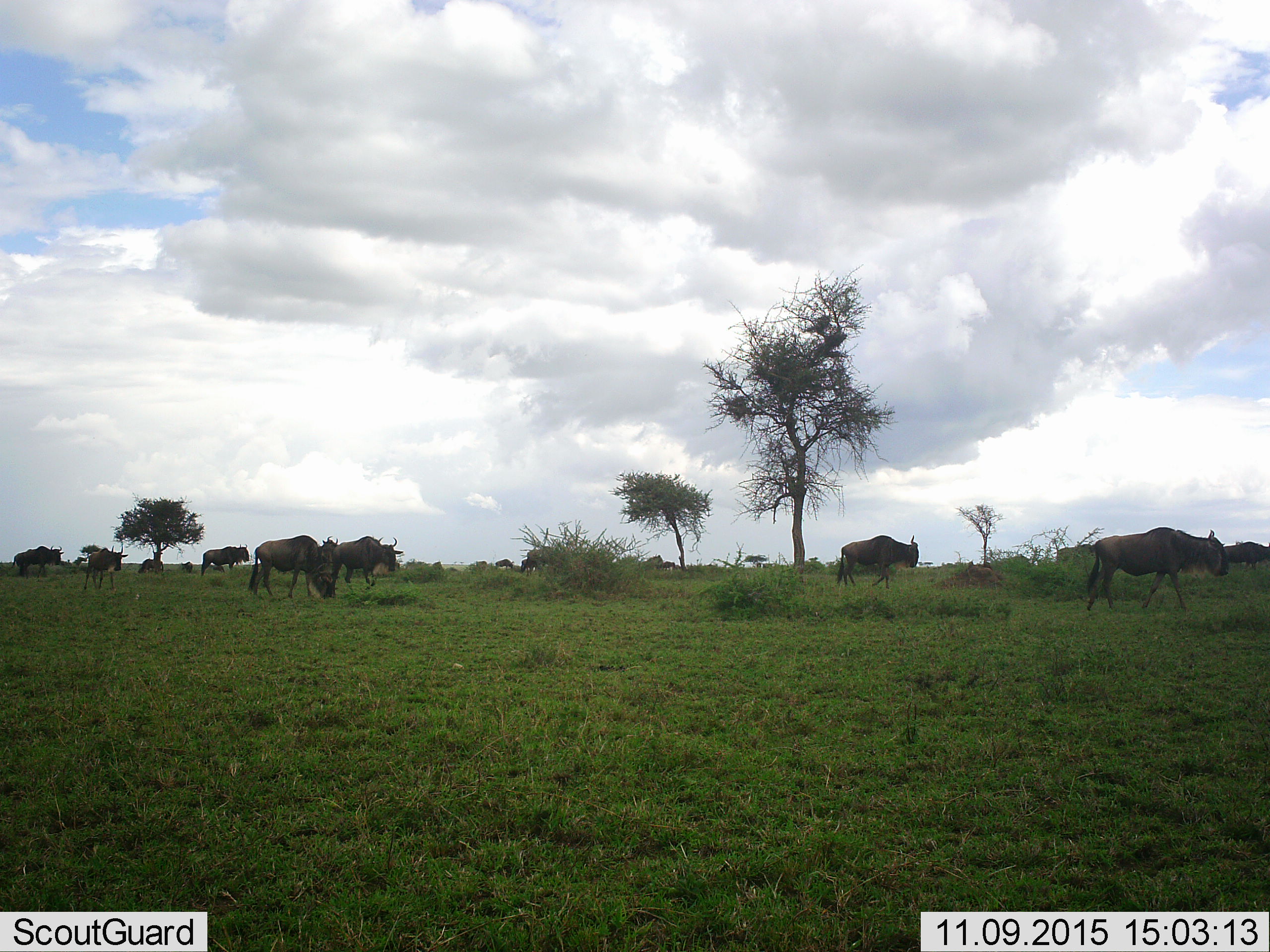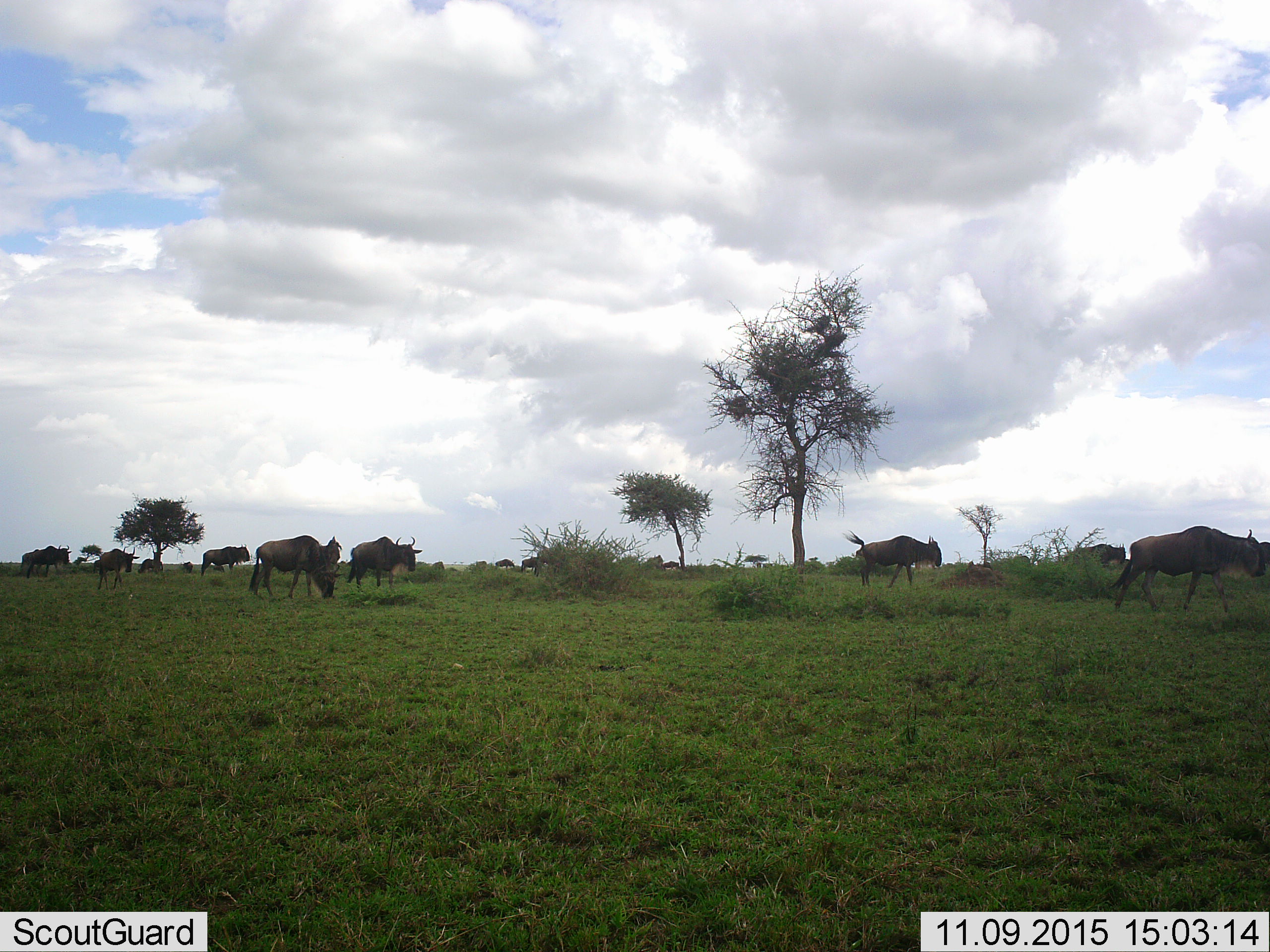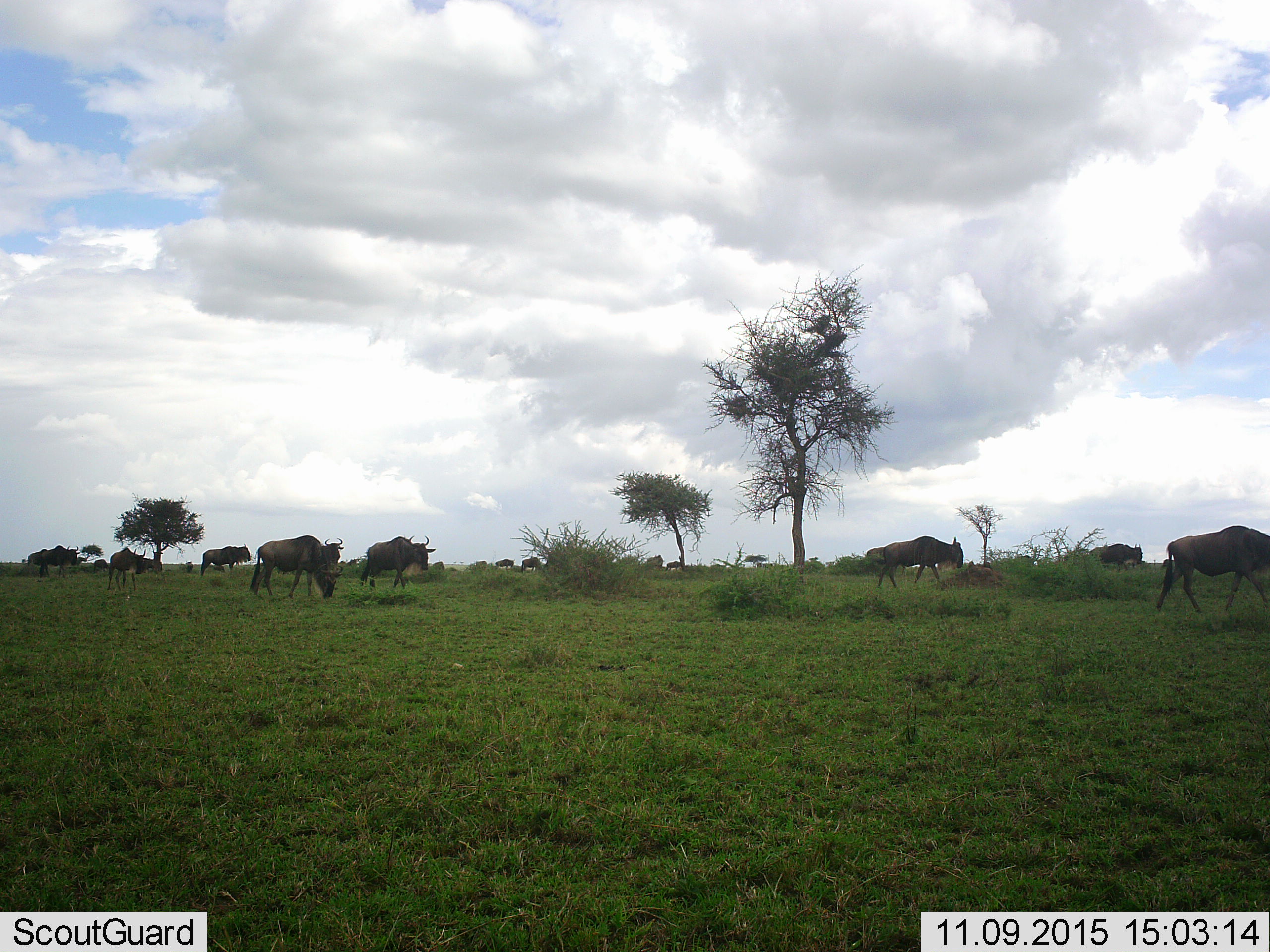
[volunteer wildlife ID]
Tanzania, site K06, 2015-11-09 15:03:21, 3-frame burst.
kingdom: Animalia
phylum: Chordata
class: Mammalia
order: Artiodactyla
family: Bovidae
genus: Connochaetes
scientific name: Connochaetes taurinus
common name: blue wildebeest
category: wildebeest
Wildebeest (blue wildebeest) (Connochaetes taurinus), count 11-50. Behavior (volunteer vote fractions): standing 12%, resting 0%, moving 100%, interacting 0%. Young present (vote fraction): 12%. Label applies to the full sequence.